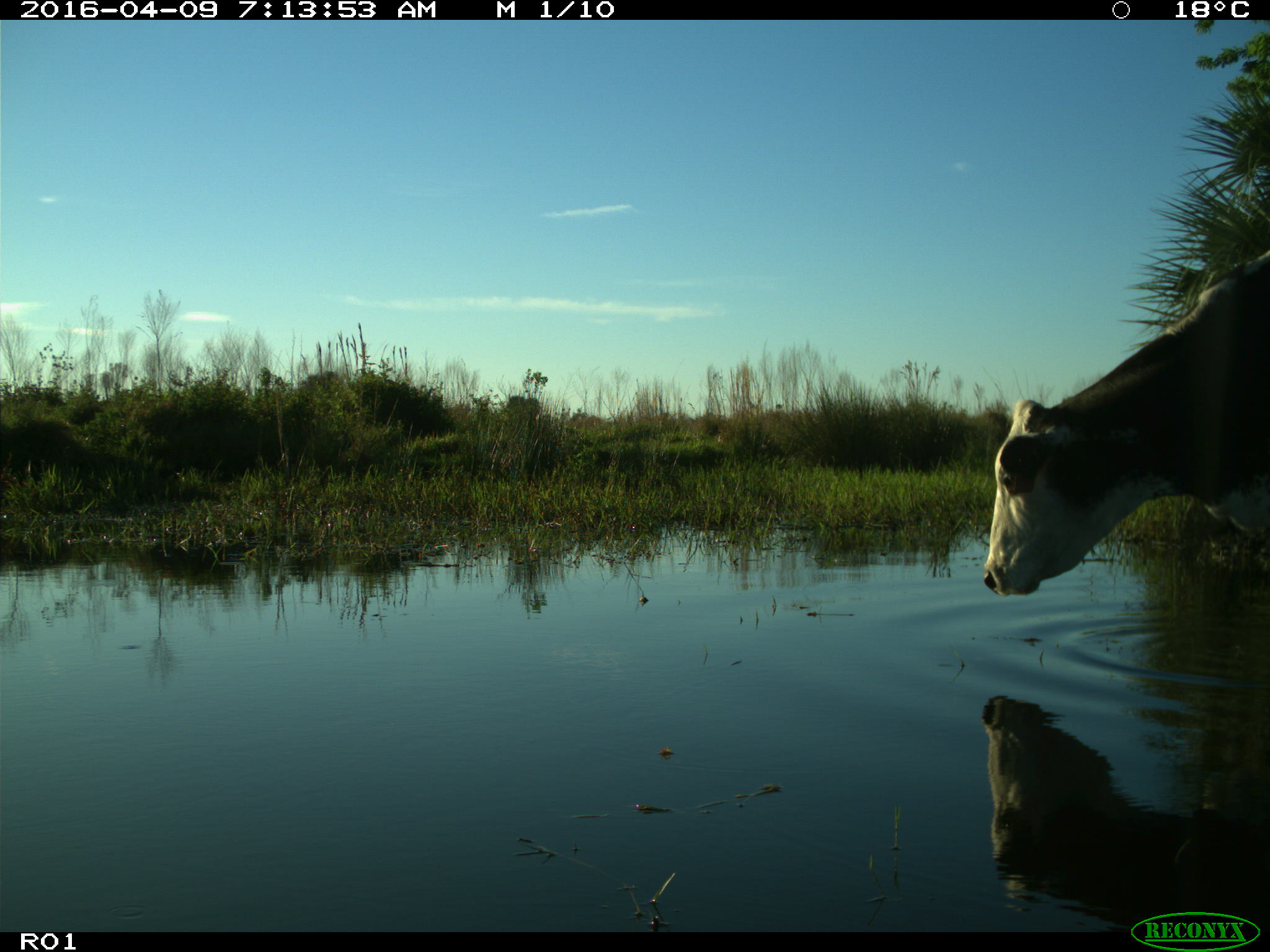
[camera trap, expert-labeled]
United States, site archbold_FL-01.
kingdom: Animalia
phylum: Chordata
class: Mammalia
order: Artiodactyla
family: Bovidae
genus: Bos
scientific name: Bos taurus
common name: domestic cow